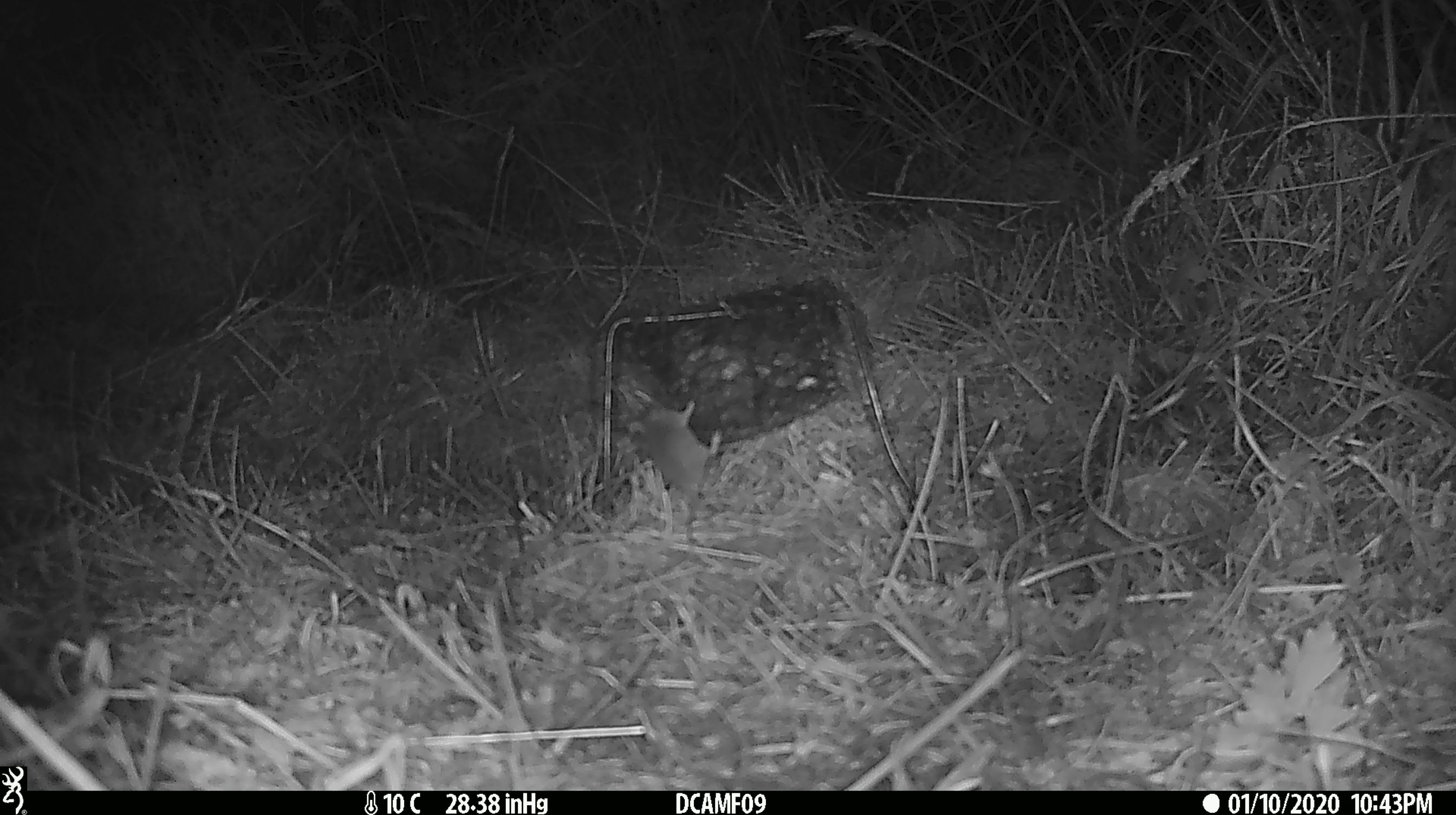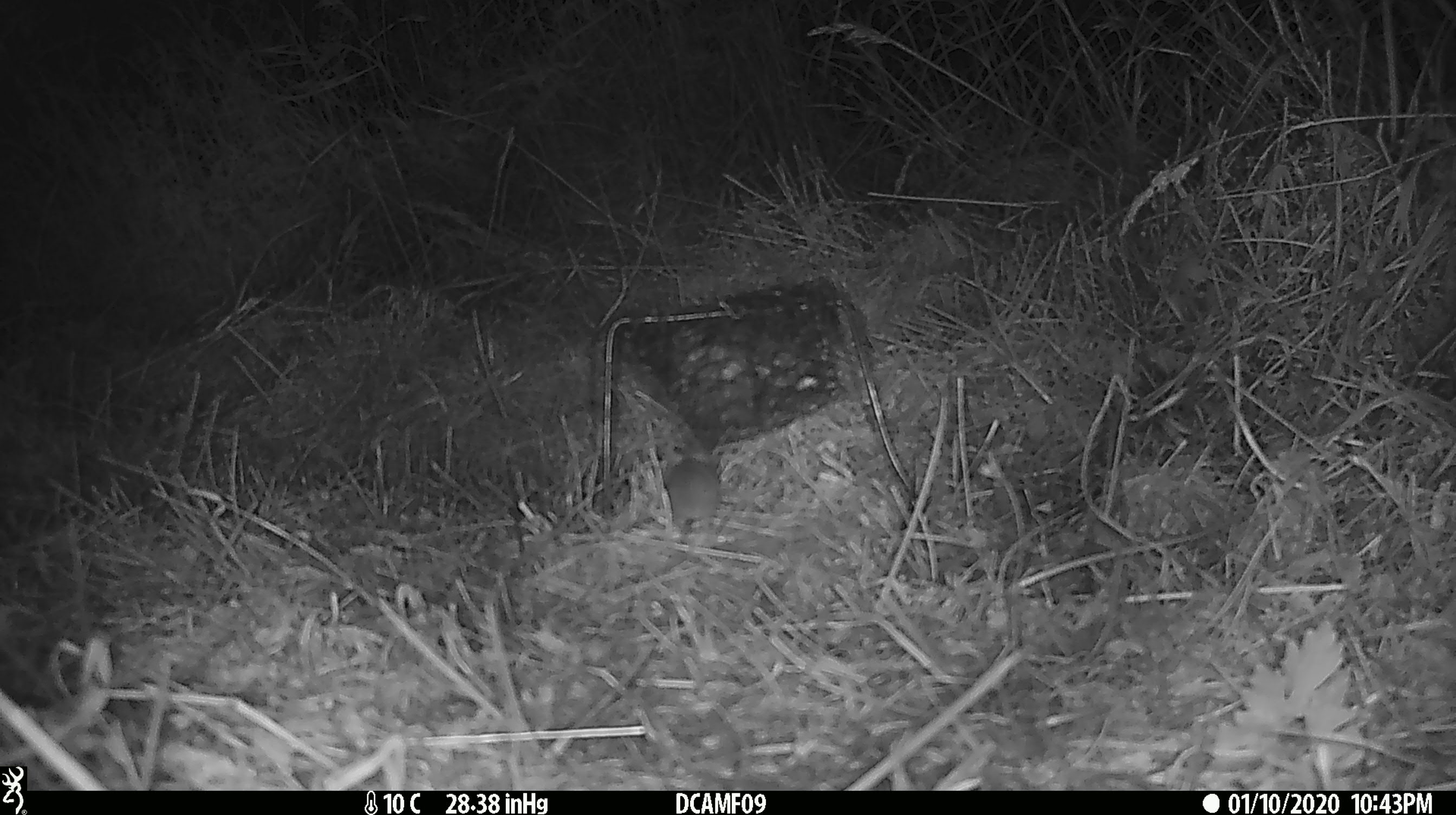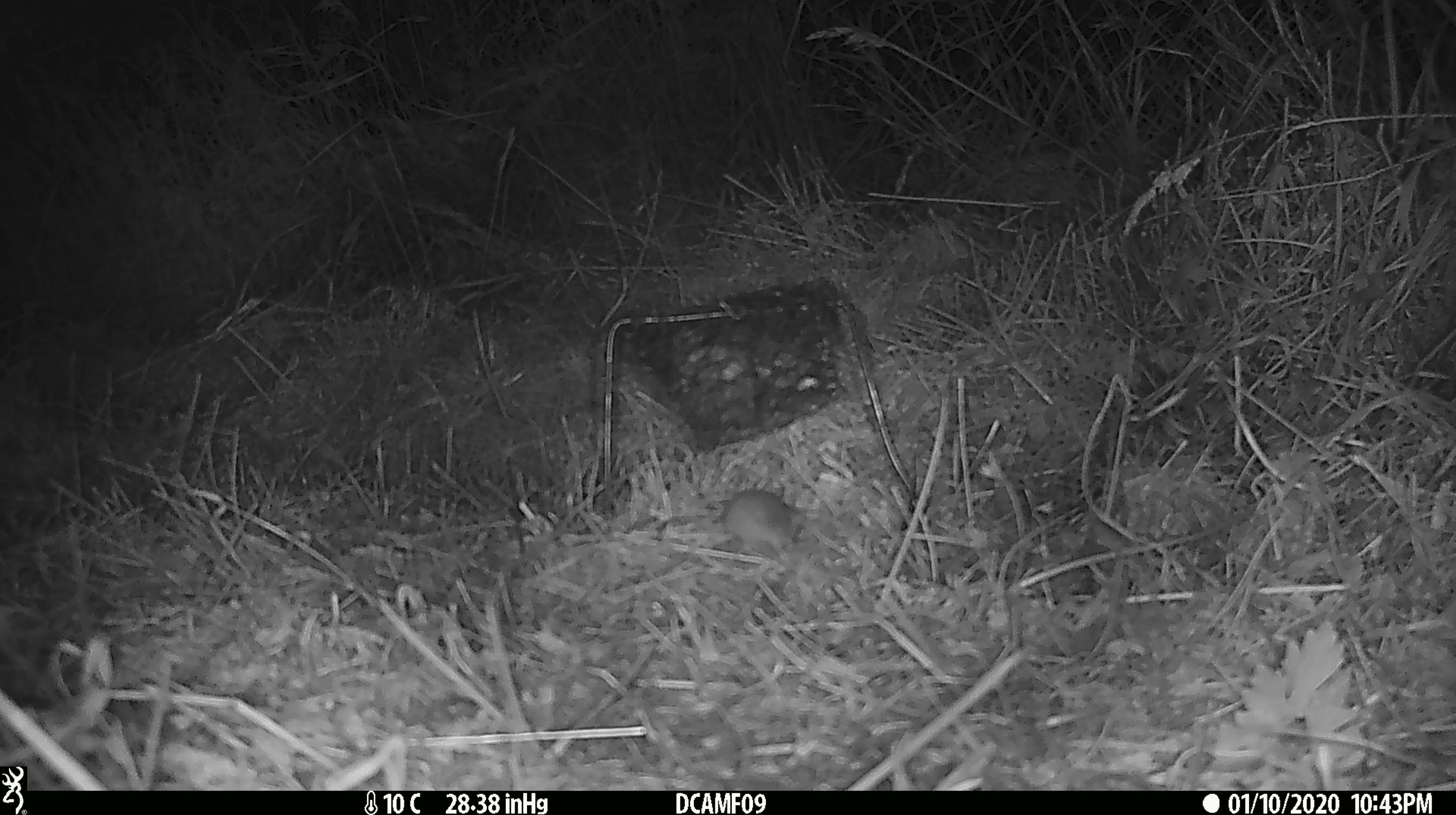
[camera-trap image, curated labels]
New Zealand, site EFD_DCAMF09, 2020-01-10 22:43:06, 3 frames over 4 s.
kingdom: Animalia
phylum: Chordata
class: Mammalia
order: Rodentia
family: Muridae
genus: Mus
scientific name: Mus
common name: mouse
Mouse (Mus).